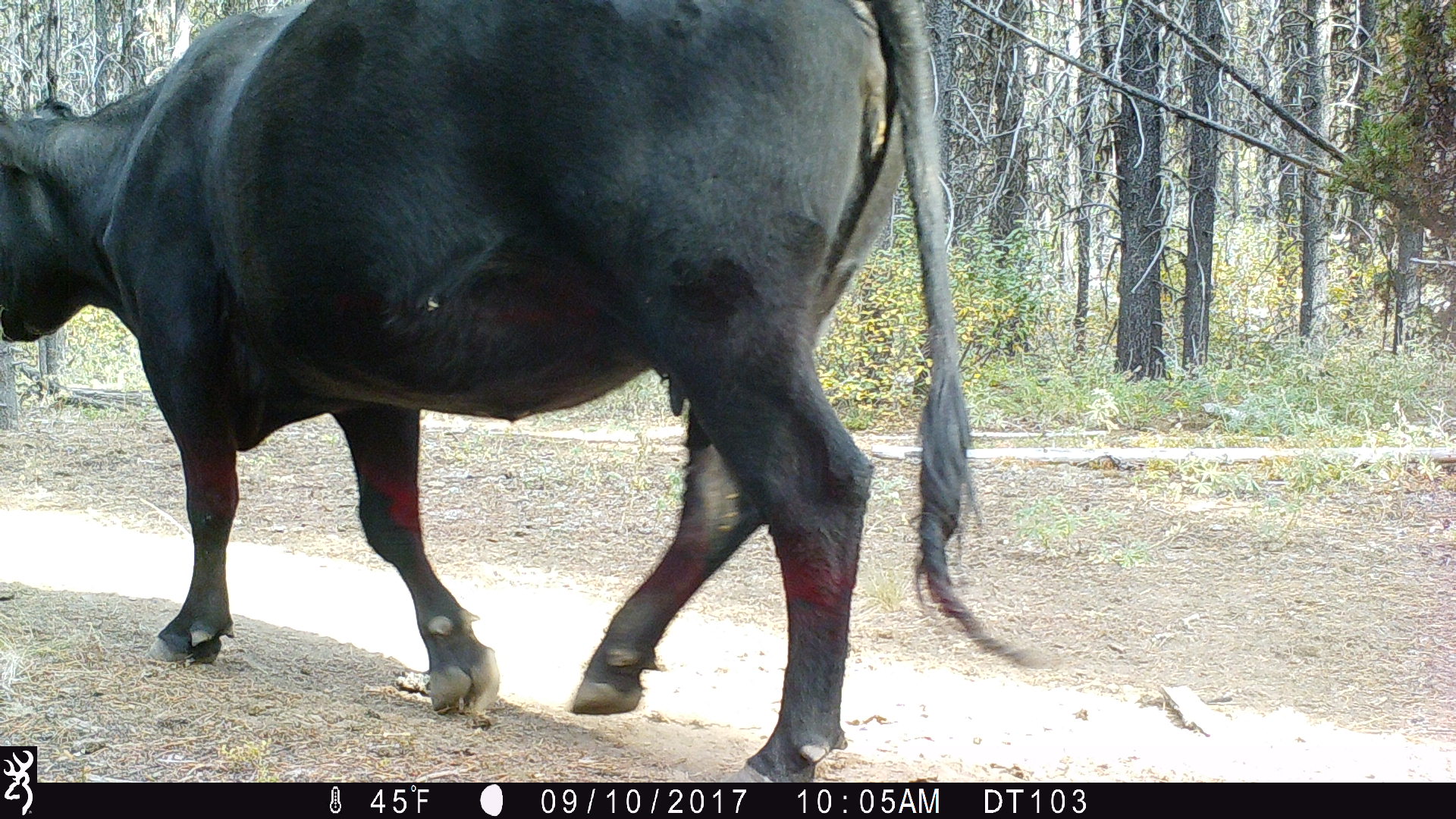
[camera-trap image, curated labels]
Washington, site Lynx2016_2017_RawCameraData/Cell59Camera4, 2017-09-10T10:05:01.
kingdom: Animalia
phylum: Chordata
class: Mammalia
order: Artiodactyla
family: Bovidae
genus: Bos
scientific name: Bos taurus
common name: domestic cattle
Domestic cattle (Bos taurus). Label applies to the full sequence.